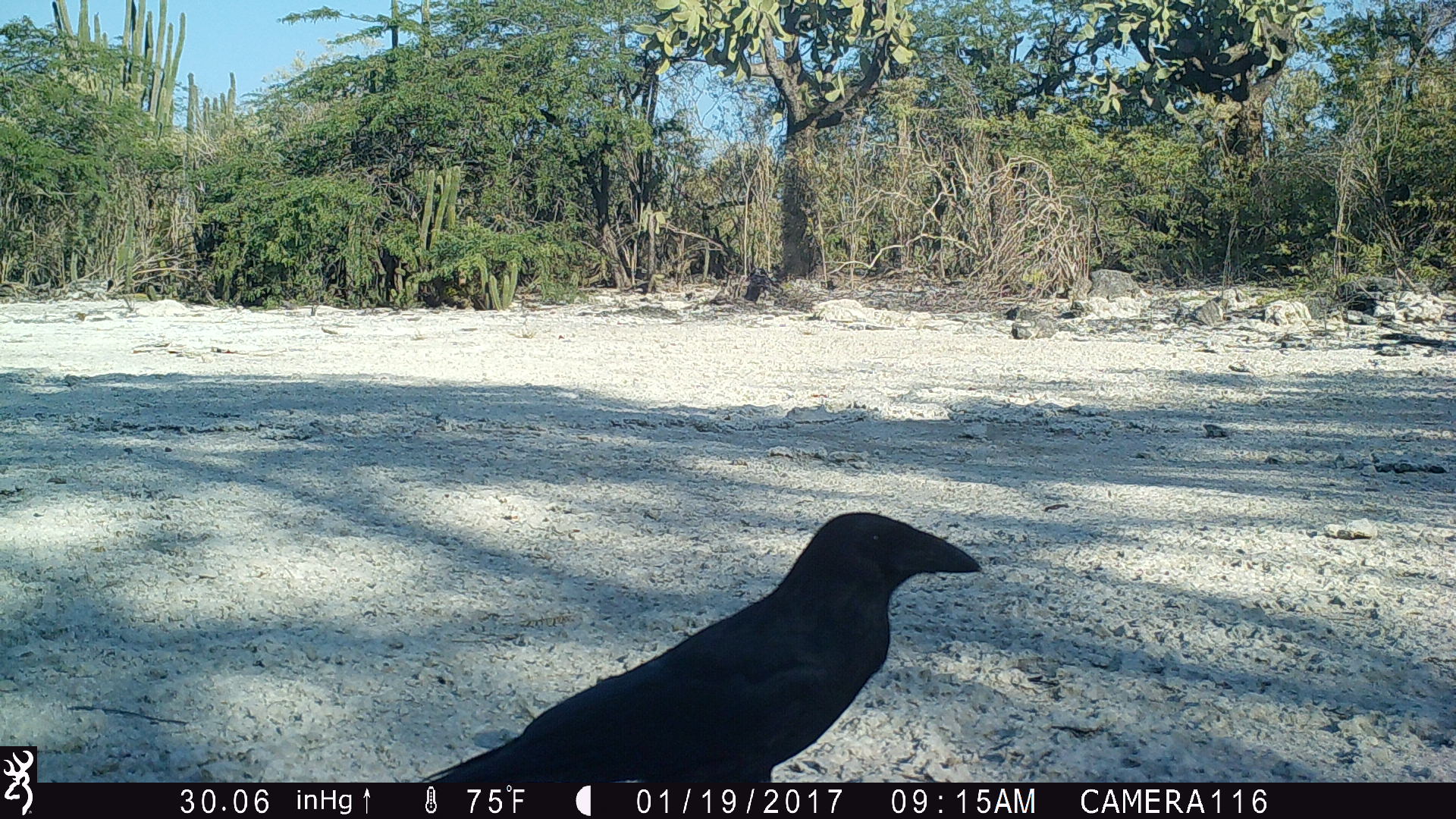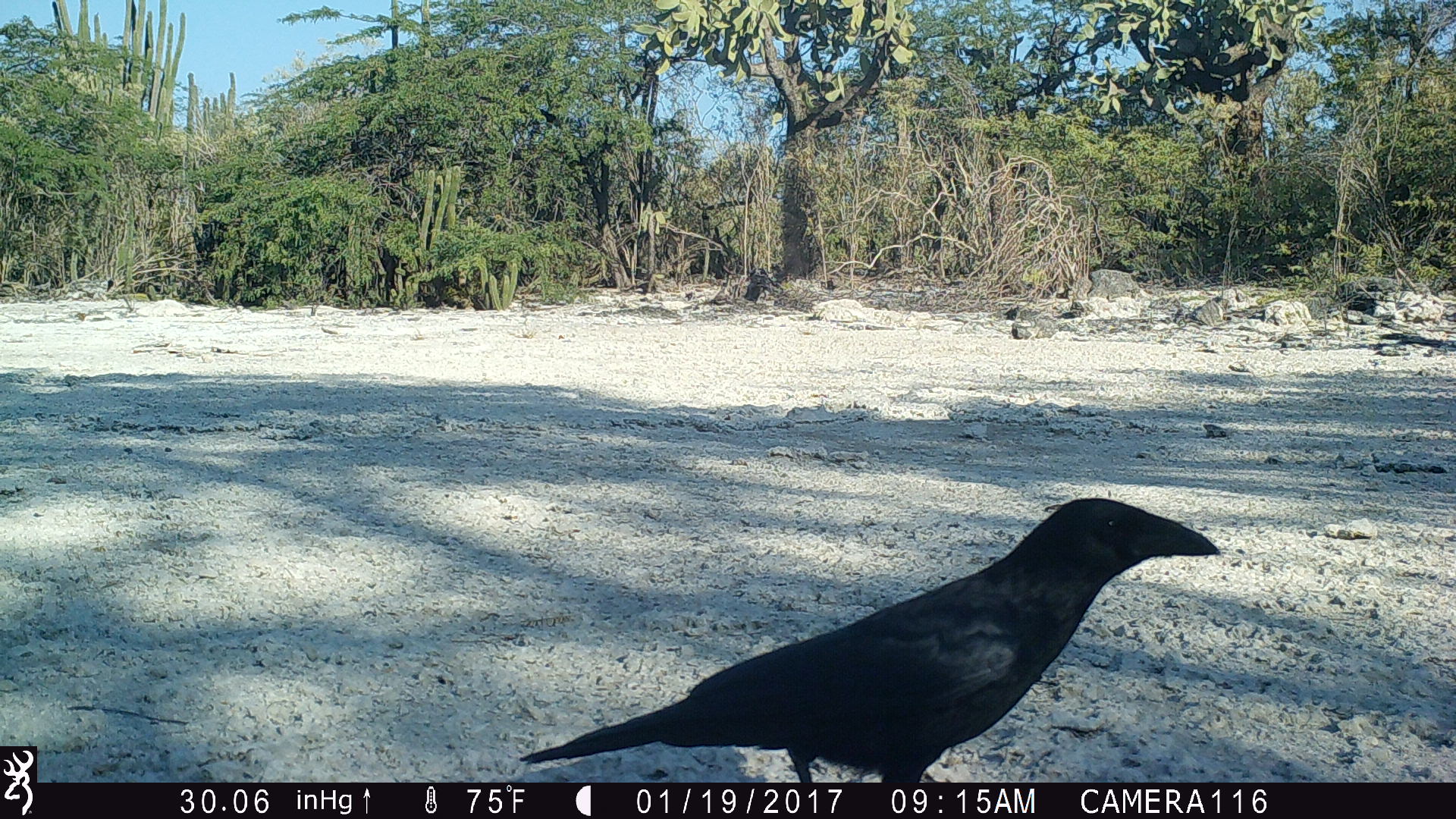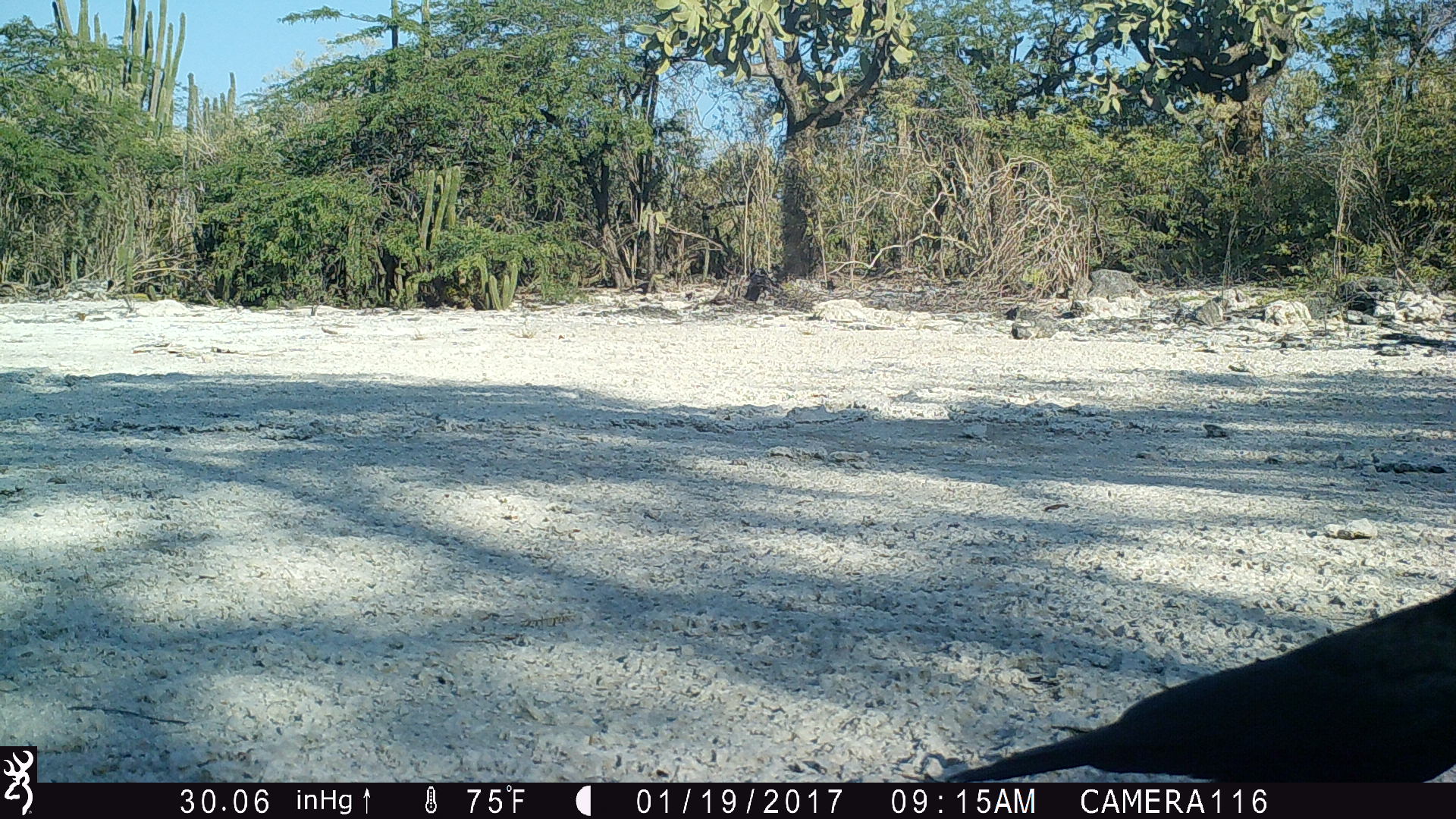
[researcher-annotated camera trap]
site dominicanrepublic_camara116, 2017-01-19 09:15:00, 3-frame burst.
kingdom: Animalia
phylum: Chordata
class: Aves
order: Passeriformes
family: Corvidae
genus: Corvus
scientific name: Corvus corax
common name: raven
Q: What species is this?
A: Raven (Corvus corax).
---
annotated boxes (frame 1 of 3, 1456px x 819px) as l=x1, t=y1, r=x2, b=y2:
raven: l=432, t=508, r=982, b=783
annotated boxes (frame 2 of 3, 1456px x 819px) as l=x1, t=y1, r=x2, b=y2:
raven: l=491, t=496, r=1223, b=786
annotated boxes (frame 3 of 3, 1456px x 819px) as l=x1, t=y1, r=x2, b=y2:
raven: l=926, t=591, r=1456, b=783